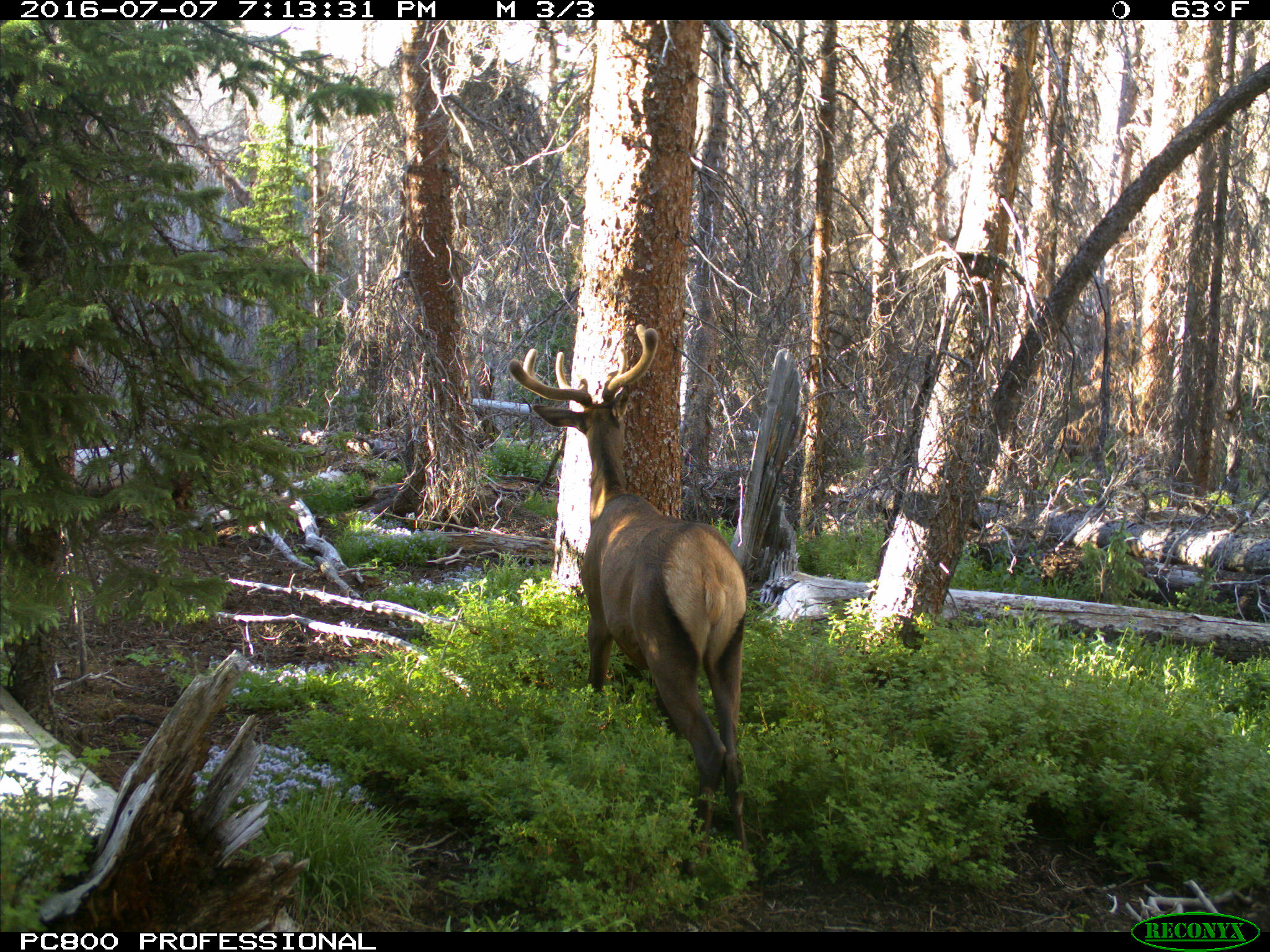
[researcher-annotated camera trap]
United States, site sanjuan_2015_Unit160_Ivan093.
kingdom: Animalia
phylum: Chordata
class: Mammalia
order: Artiodactyla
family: Cervidae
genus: Cervus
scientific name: Cervus elaphus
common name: red deer